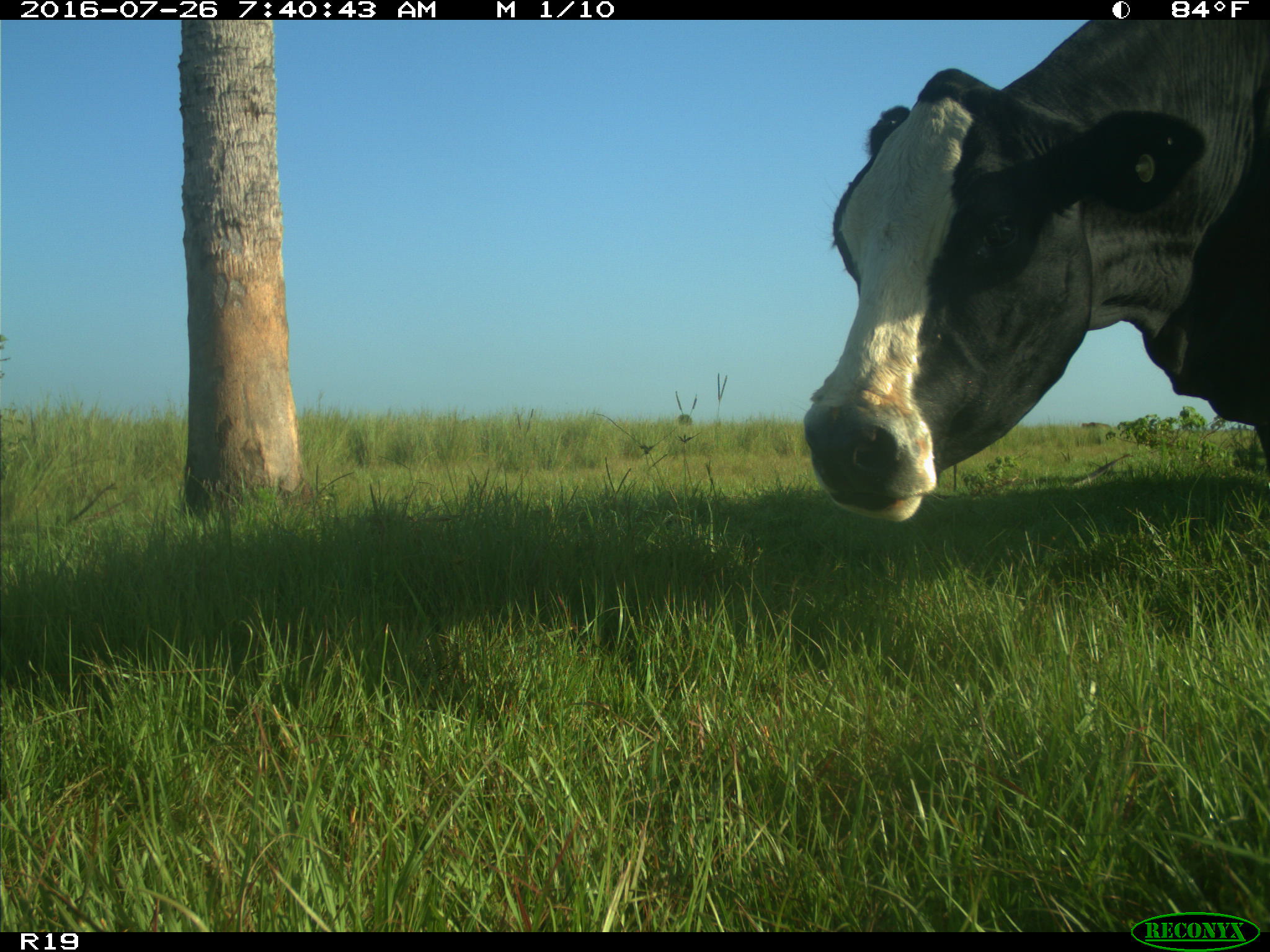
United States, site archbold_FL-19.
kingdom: Animalia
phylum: Chordata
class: Mammalia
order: Artiodactyla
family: Bovidae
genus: Bos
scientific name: Bos taurus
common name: domestic cow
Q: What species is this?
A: Bos taurus (domestic cow).